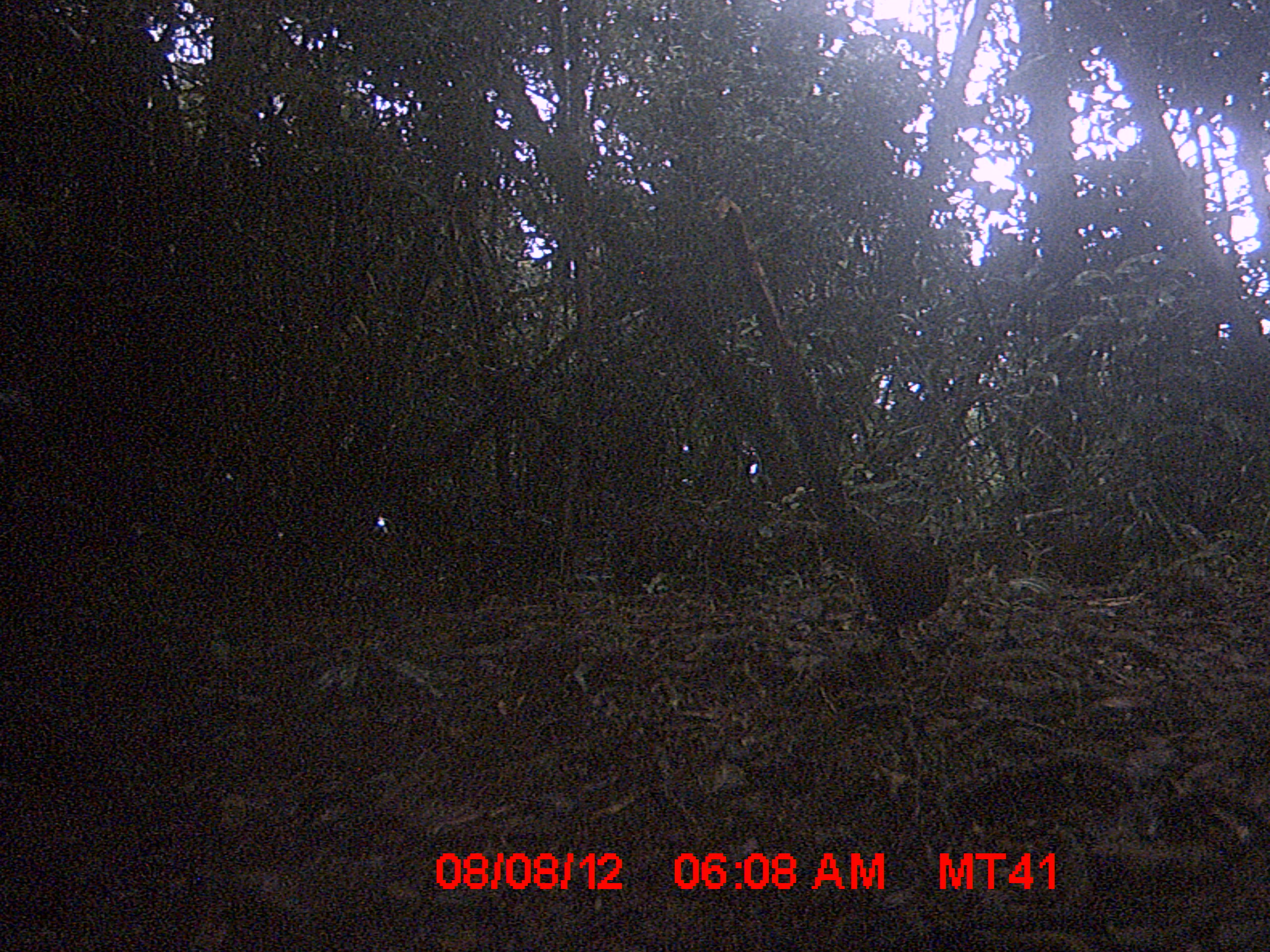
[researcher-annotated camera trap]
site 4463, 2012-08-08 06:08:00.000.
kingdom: Animalia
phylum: Chordata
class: Aves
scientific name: Aves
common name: bird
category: unknown bird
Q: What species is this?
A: Unknown bird (bird) (Aves).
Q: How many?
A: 1.